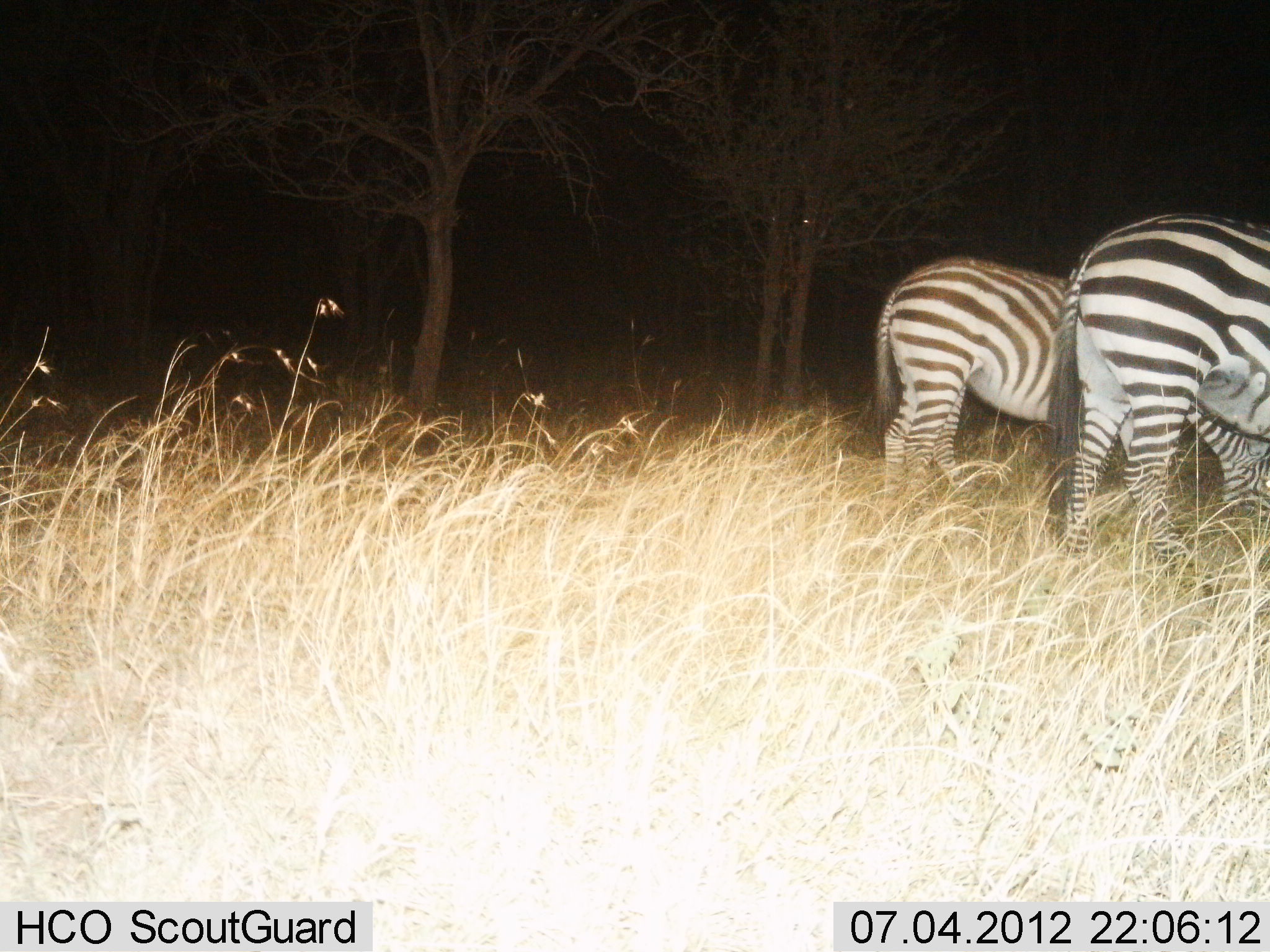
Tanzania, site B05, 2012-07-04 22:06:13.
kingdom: Animalia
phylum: Chordata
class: Mammalia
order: Perissodactyla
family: Equidae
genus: Equus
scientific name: Equus quagga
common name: plains zebra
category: zebra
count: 2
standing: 70%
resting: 0%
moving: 10%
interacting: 0%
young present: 10%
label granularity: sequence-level